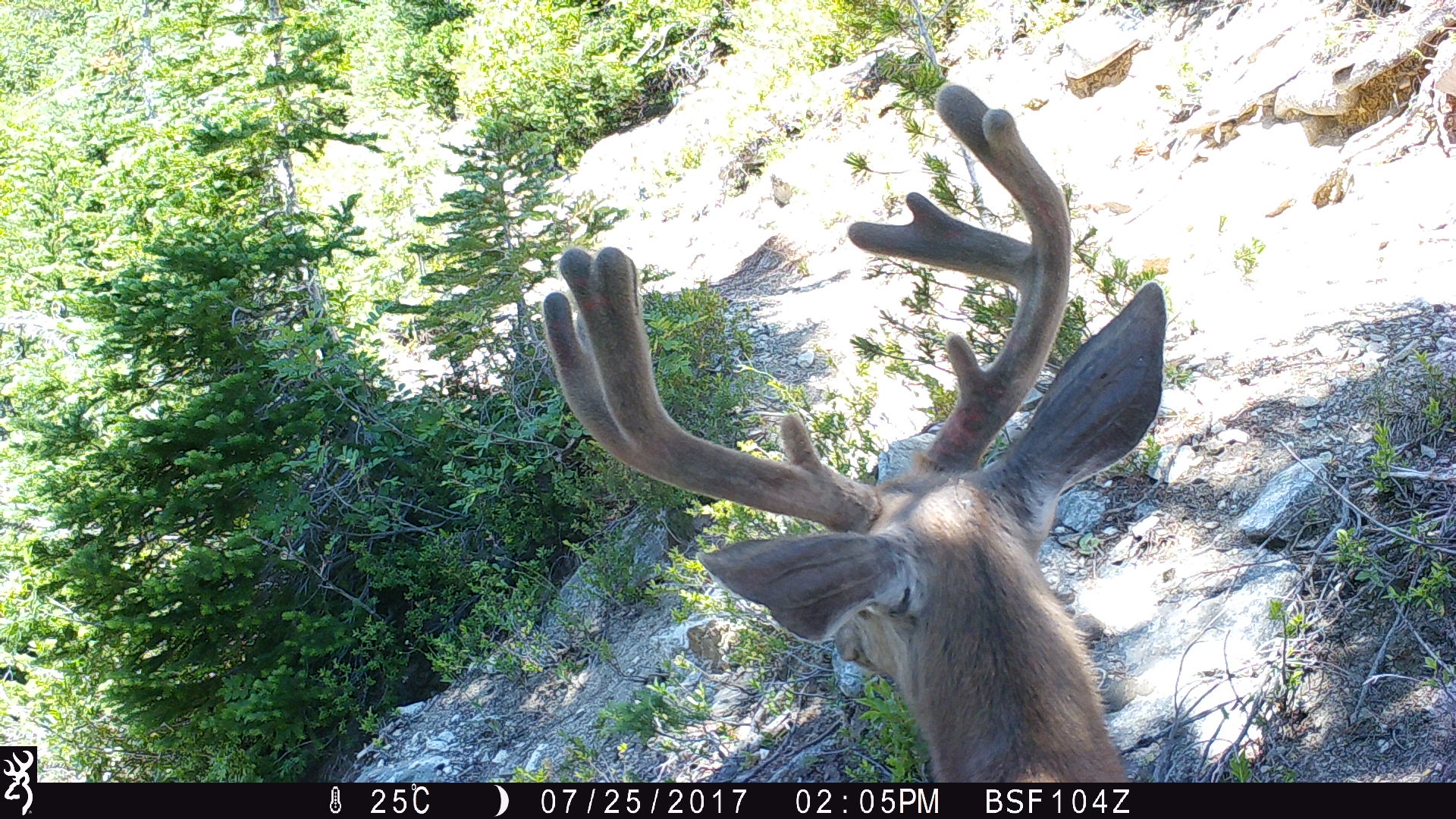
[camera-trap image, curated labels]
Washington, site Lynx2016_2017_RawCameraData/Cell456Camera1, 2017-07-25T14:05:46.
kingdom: Animalia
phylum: Chordata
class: Mammalia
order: Artiodactyla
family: Cervidae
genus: Odocoileus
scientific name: Odocoileus hemionus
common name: mule deer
Odocoileus hemionus (mule deer). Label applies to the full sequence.